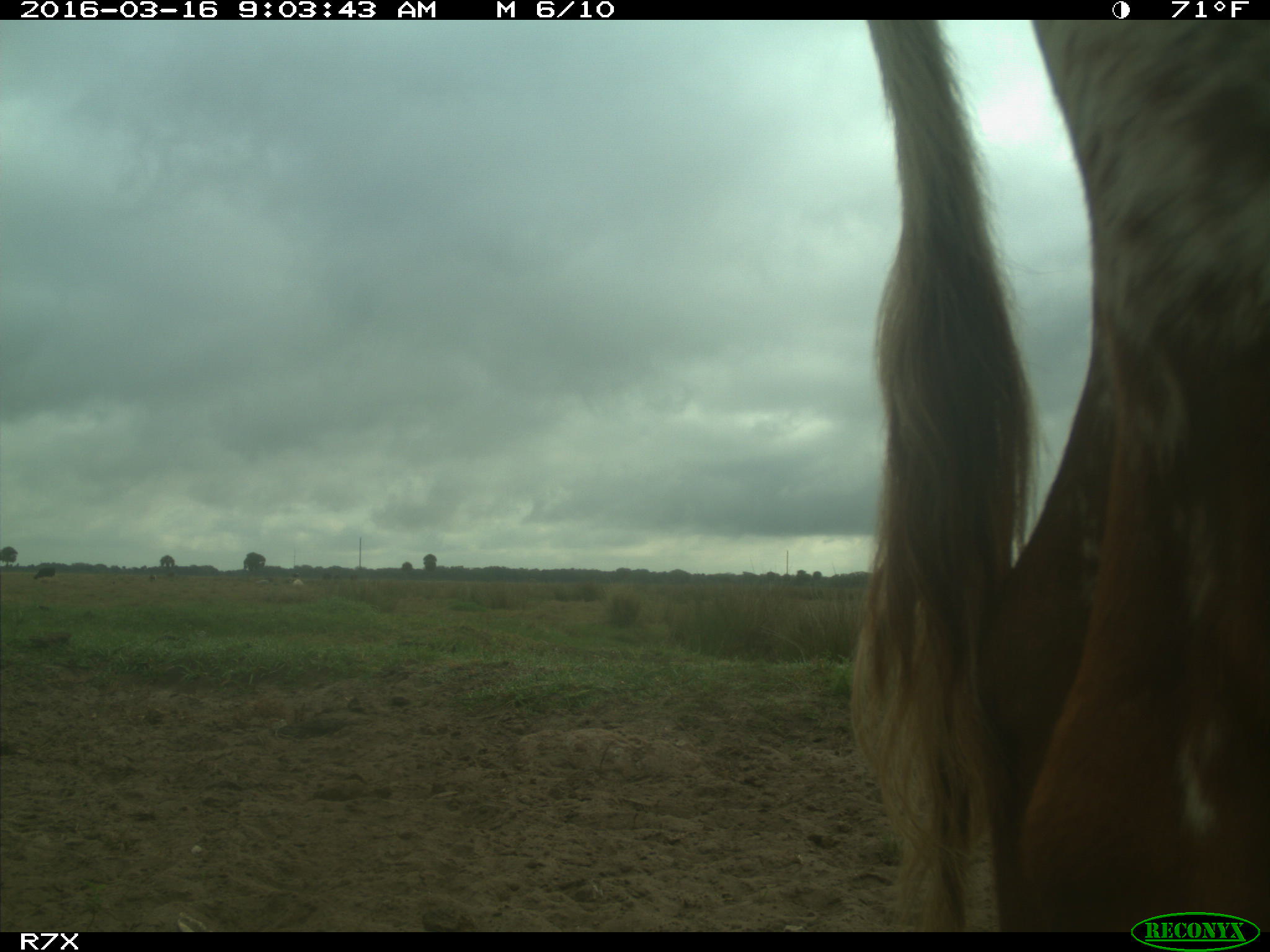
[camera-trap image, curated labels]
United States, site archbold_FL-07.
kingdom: Animalia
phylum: Chordata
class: Mammalia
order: Artiodactyla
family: Bovidae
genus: Bos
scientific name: Bos taurus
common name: domestic cow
Bos taurus (domestic cow).